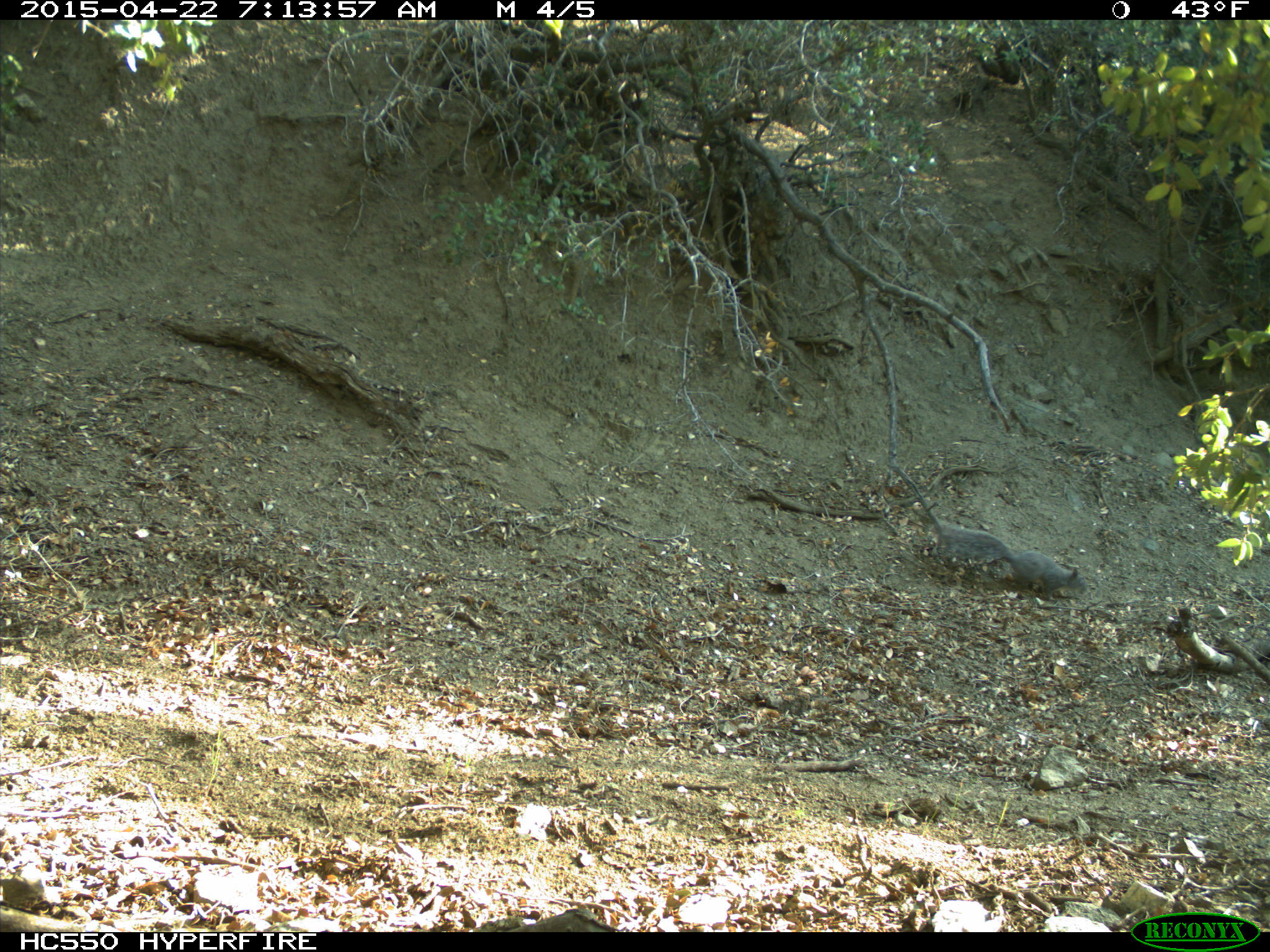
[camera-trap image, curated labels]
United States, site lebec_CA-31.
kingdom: Animalia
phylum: Chordata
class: Mammalia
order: Rodentia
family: Sciuridae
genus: Sciurus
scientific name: Sciurus carolinensis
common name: eastern gray squirrel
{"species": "Sciurus carolinensis (eastern gray squirrel)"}